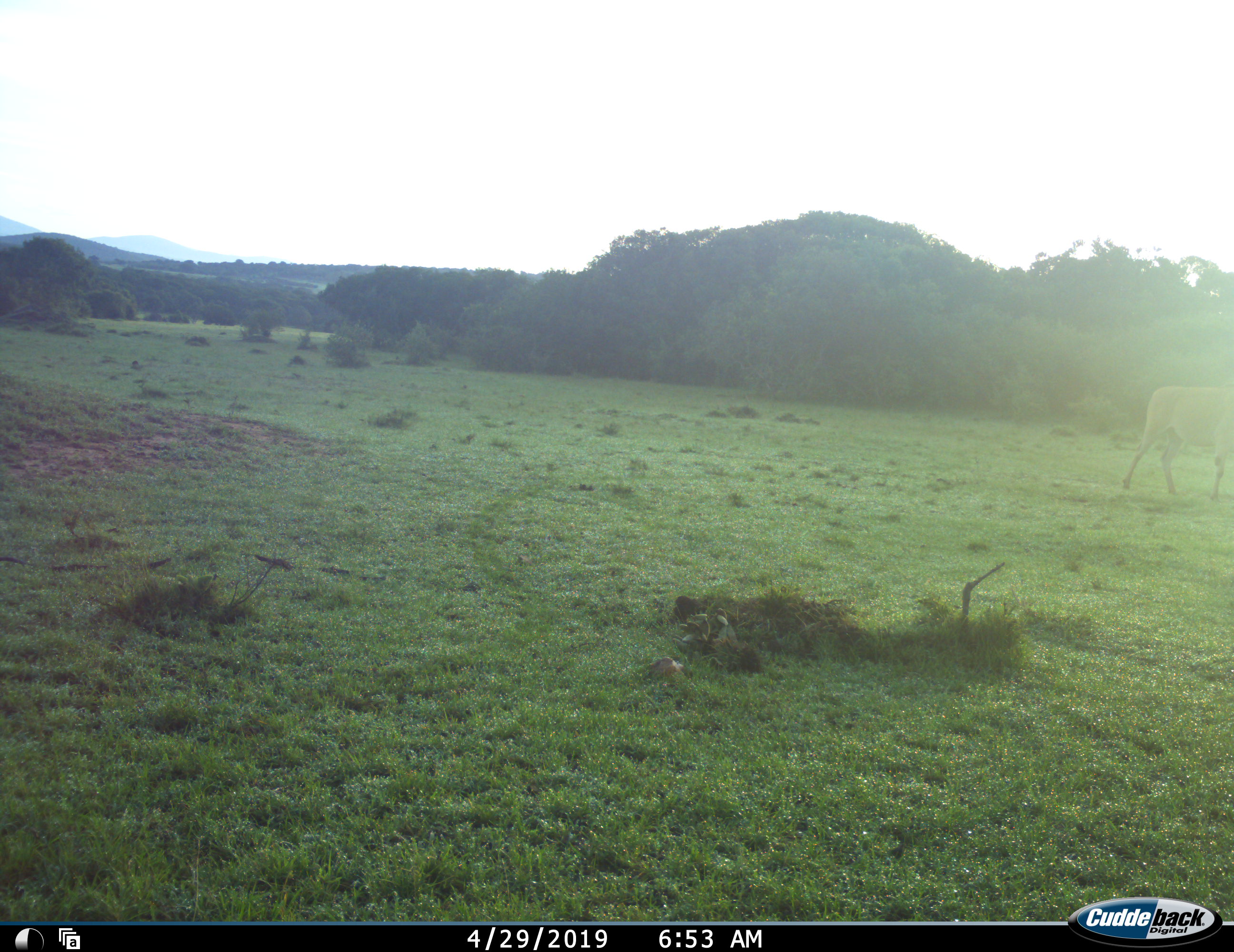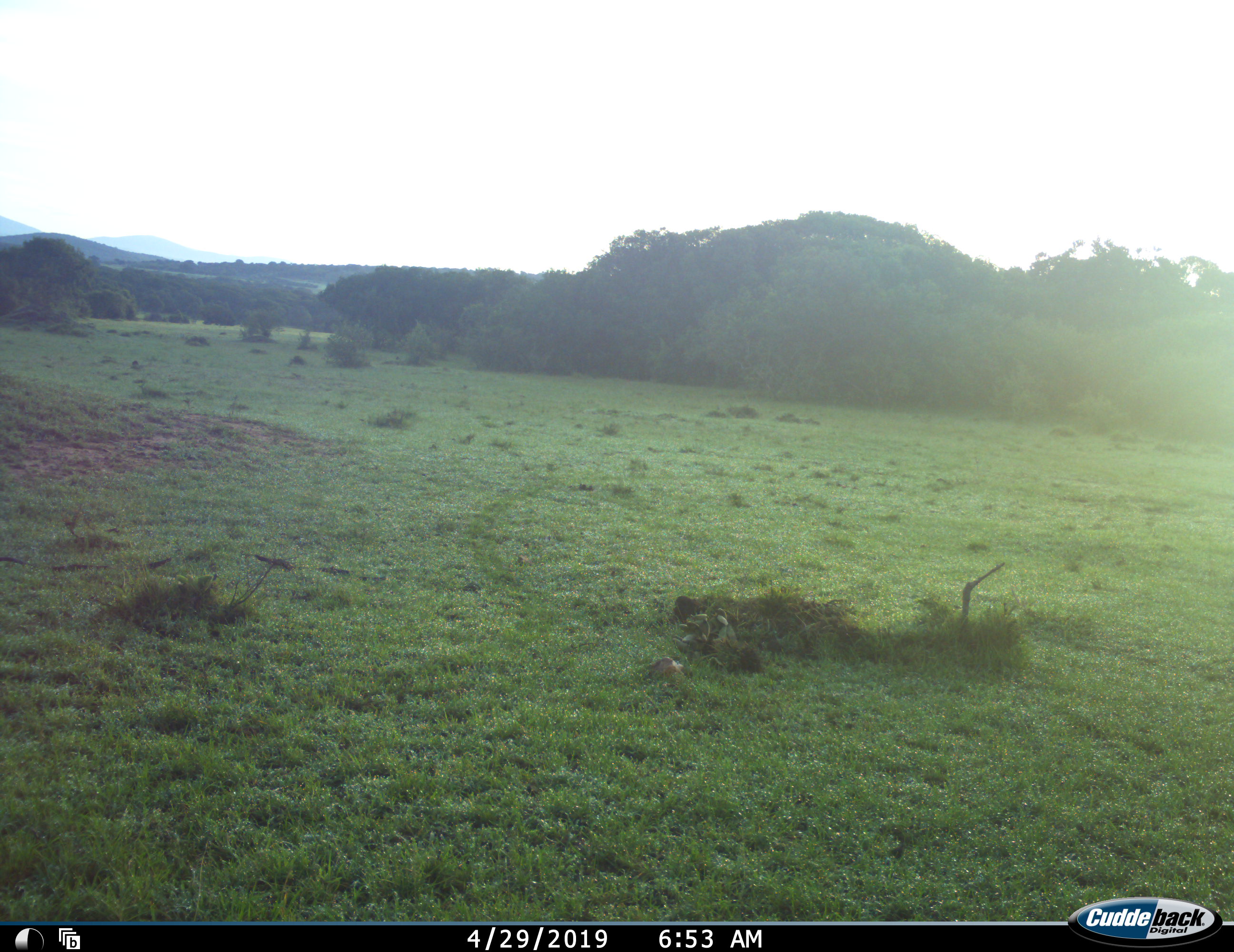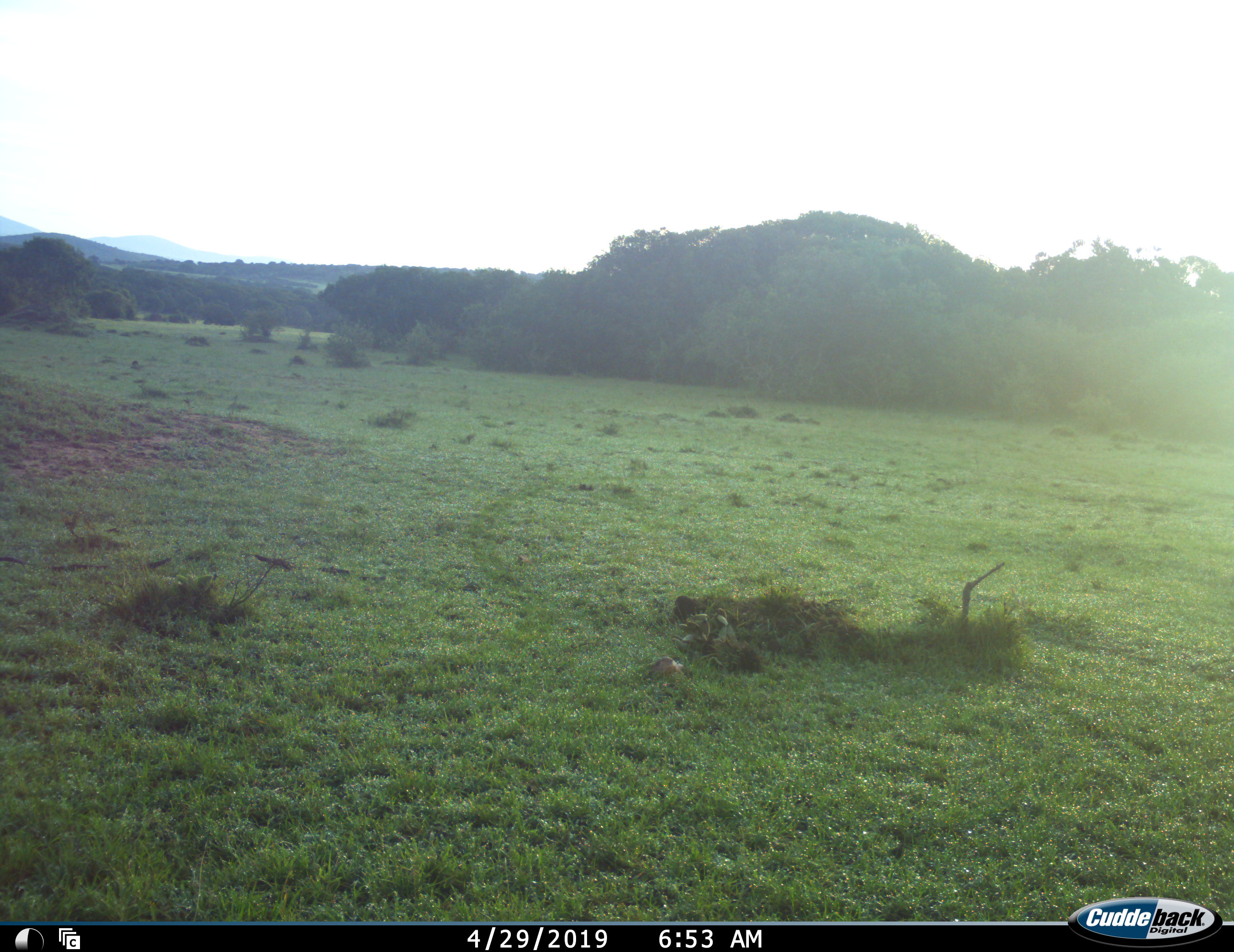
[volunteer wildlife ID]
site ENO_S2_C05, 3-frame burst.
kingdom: Animalia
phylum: Chordata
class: Mammalia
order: Artiodactyla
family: Bovidae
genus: Tragelaphus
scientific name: Tragelaphus oryx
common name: eland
Eland (Tragelaphus oryx), count 1. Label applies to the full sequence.